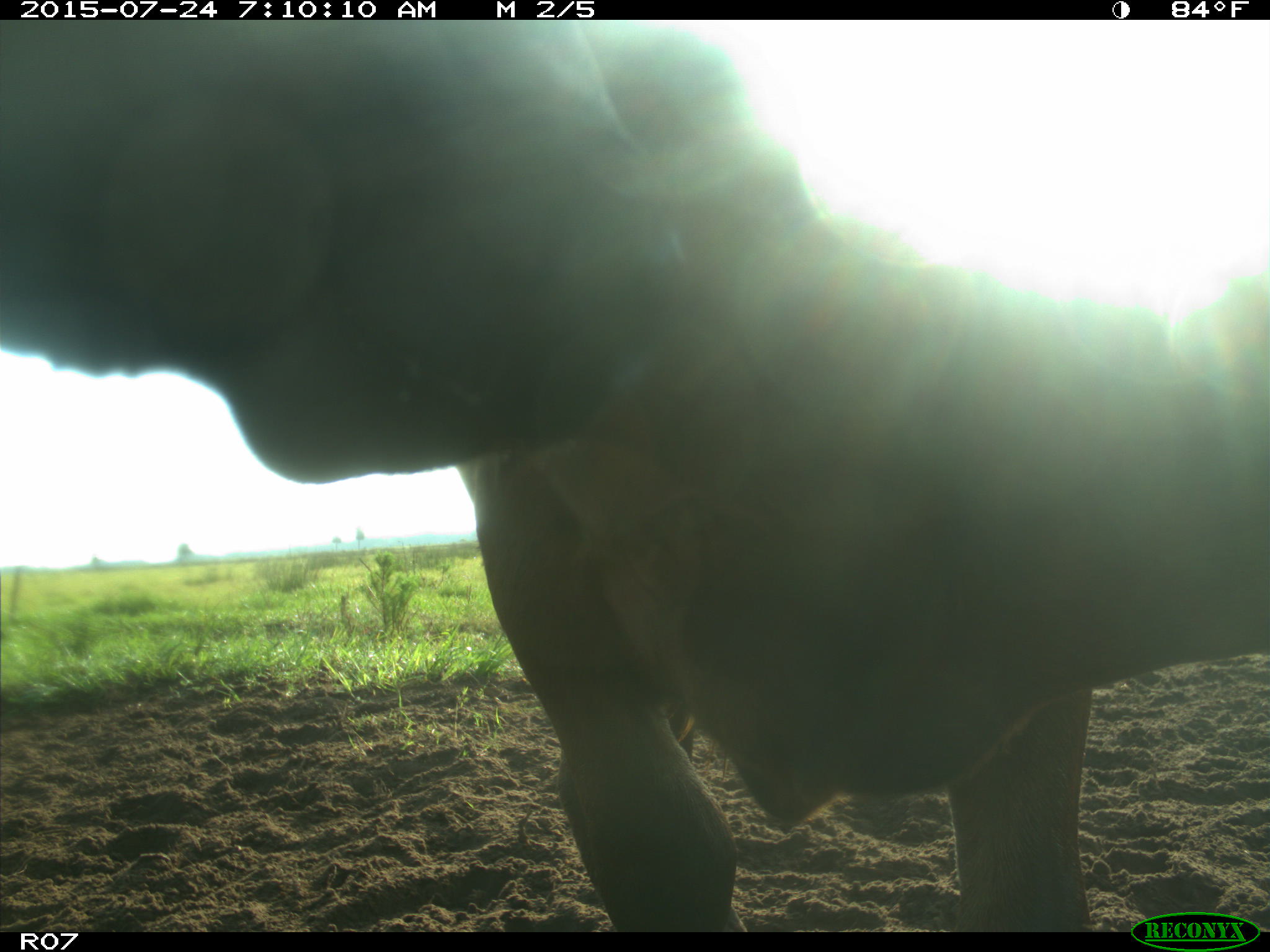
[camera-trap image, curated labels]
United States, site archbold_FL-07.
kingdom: Animalia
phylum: Chordata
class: Mammalia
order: Artiodactyla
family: Bovidae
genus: Bos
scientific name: Bos taurus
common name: domestic cow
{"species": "Bos taurus (domestic cow)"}